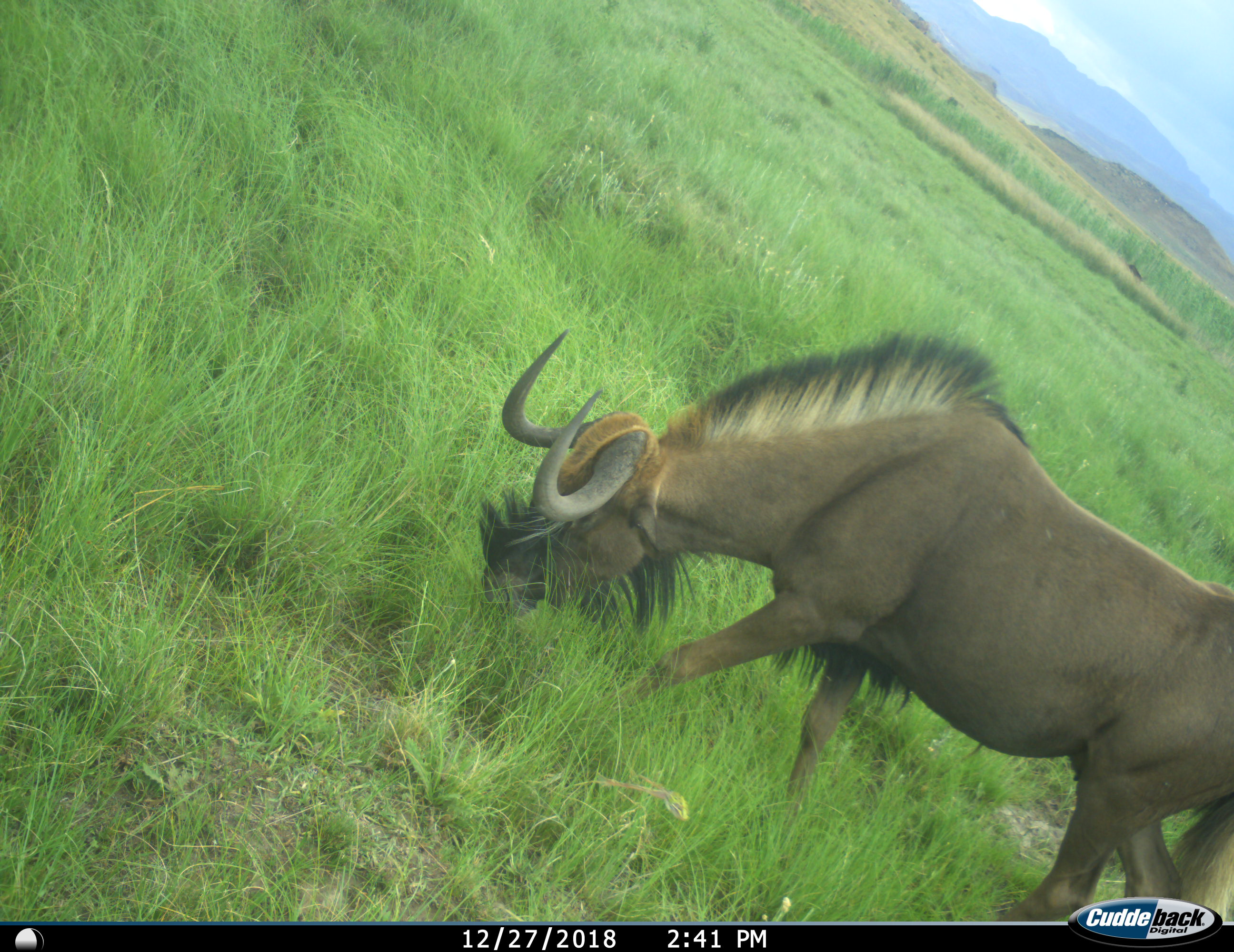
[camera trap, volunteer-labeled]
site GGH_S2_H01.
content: unidentified animal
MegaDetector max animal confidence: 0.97